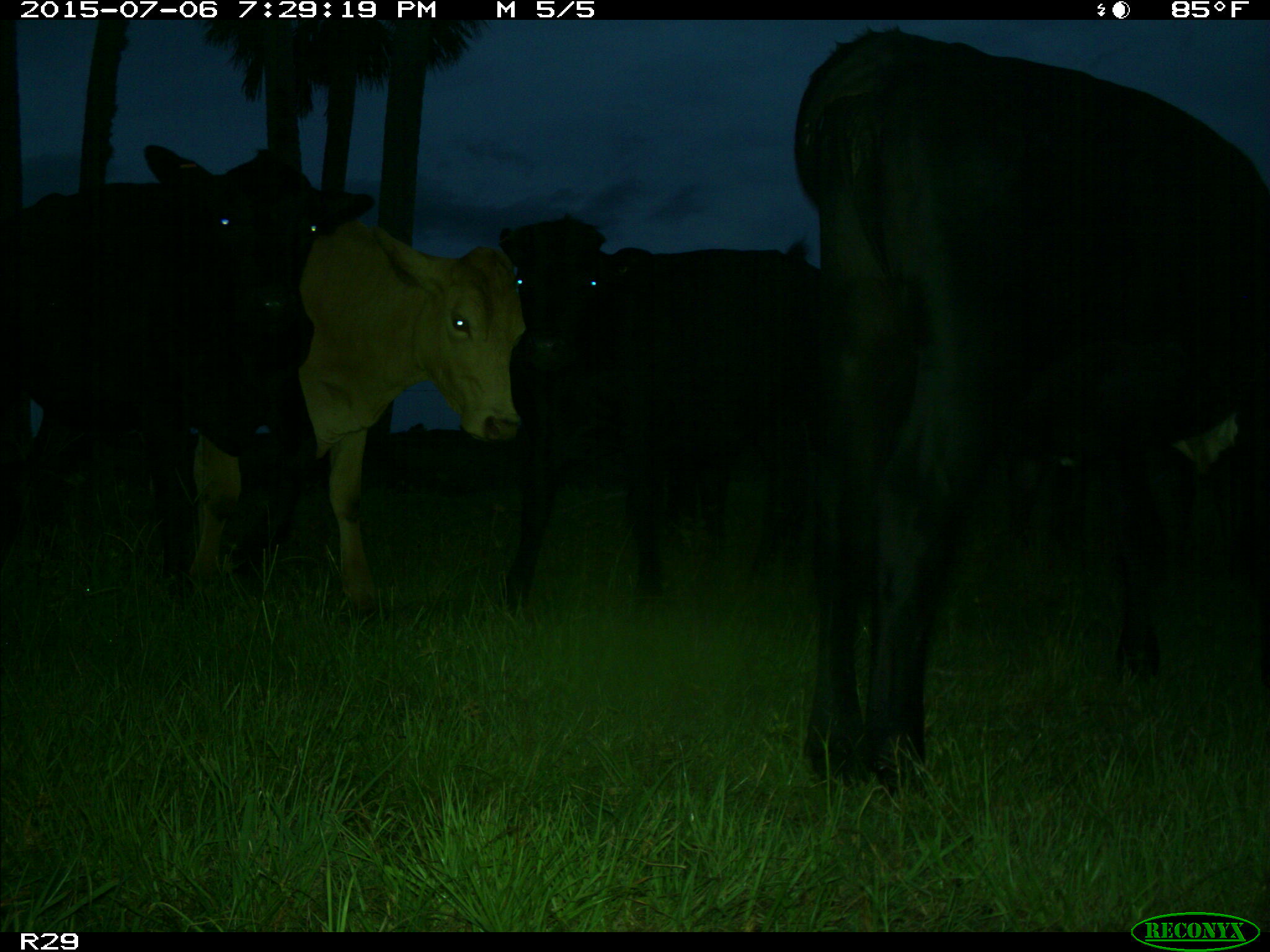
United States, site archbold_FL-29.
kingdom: Animalia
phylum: Chordata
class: Mammalia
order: Artiodactyla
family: Bovidae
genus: Bos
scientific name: Bos taurus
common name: domestic cow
Bos taurus (domestic cow).